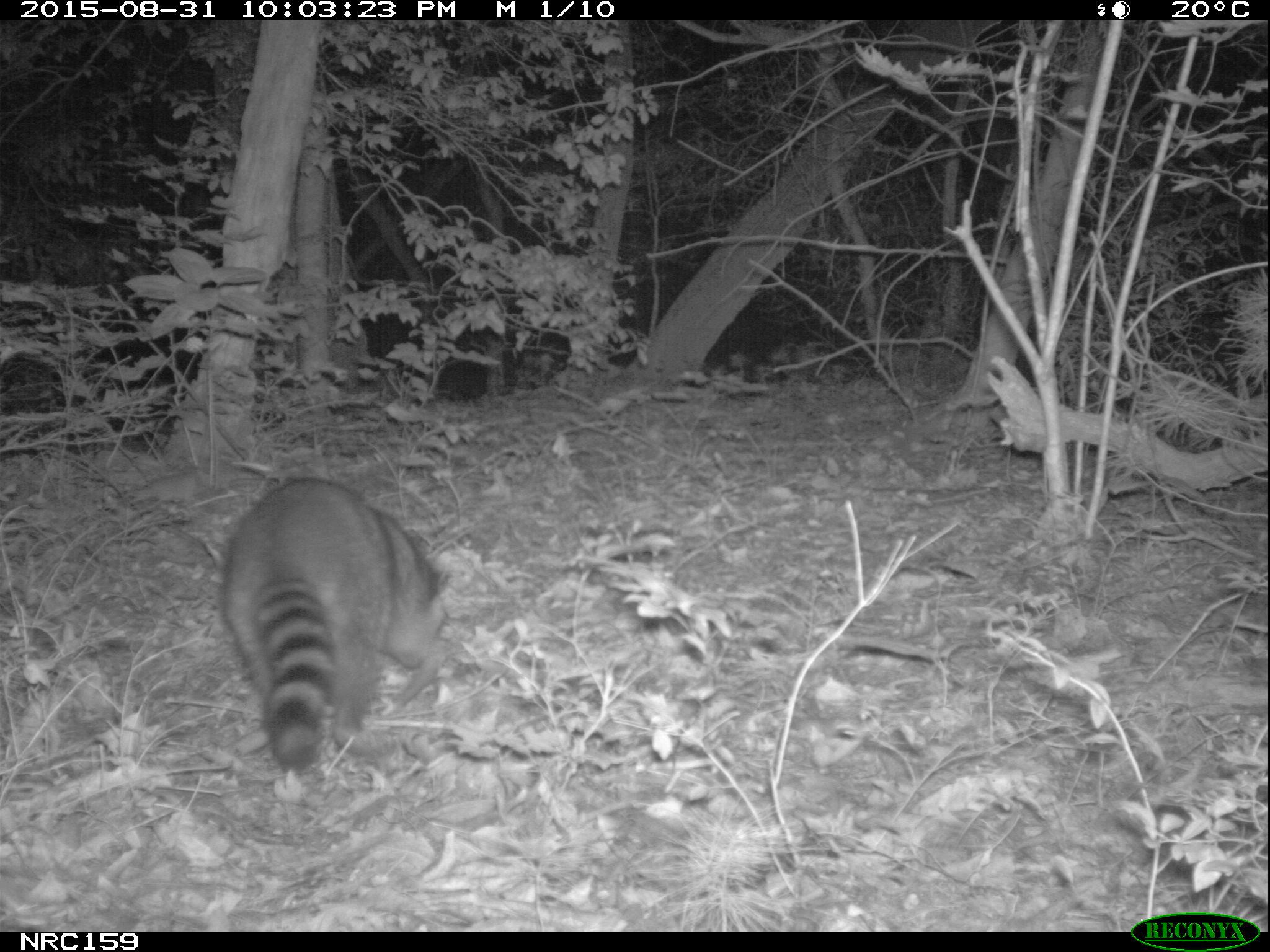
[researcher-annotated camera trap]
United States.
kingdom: Animalia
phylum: Chordata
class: Mammalia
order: Carnivora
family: Procyonidae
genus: Procyon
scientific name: Procyon lotor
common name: northern raccoon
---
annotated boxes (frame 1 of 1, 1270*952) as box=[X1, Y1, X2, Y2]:
Northern Raccoon: box=[213, 472, 458, 784]